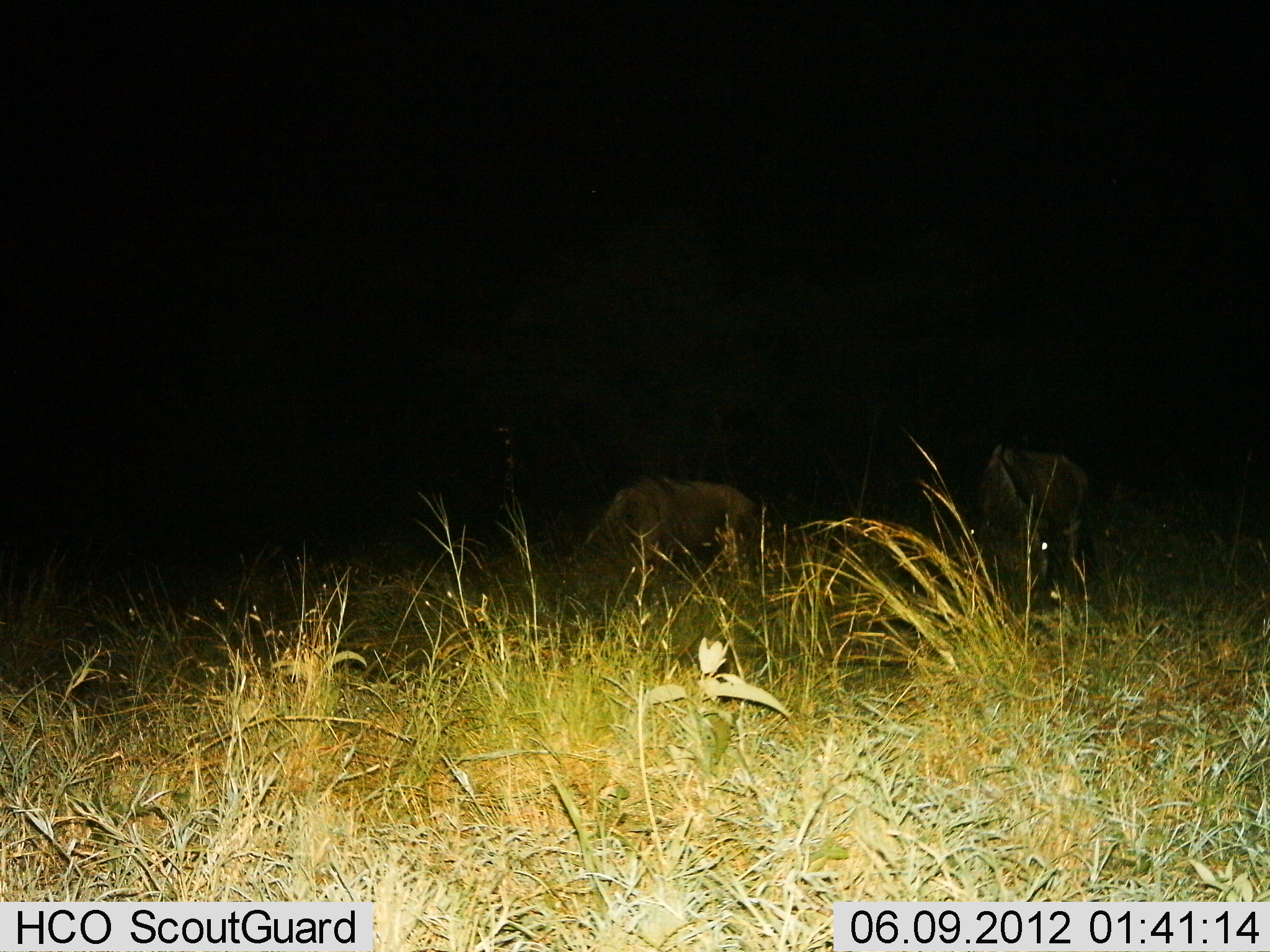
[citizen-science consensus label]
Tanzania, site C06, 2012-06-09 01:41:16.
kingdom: Animalia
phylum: Chordata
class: Mammalia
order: Artiodactyla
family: Bovidae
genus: Connochaetes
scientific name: Connochaetes taurinus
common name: blue wildebeest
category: wildebeest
Wildebeest (blue wildebeest) (Connochaetes taurinus), count 2. Behavior (volunteer vote fractions): standing 40%, resting 0%, moving 0%, interacting 0%. Young present (vote fraction): 0%. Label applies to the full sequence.